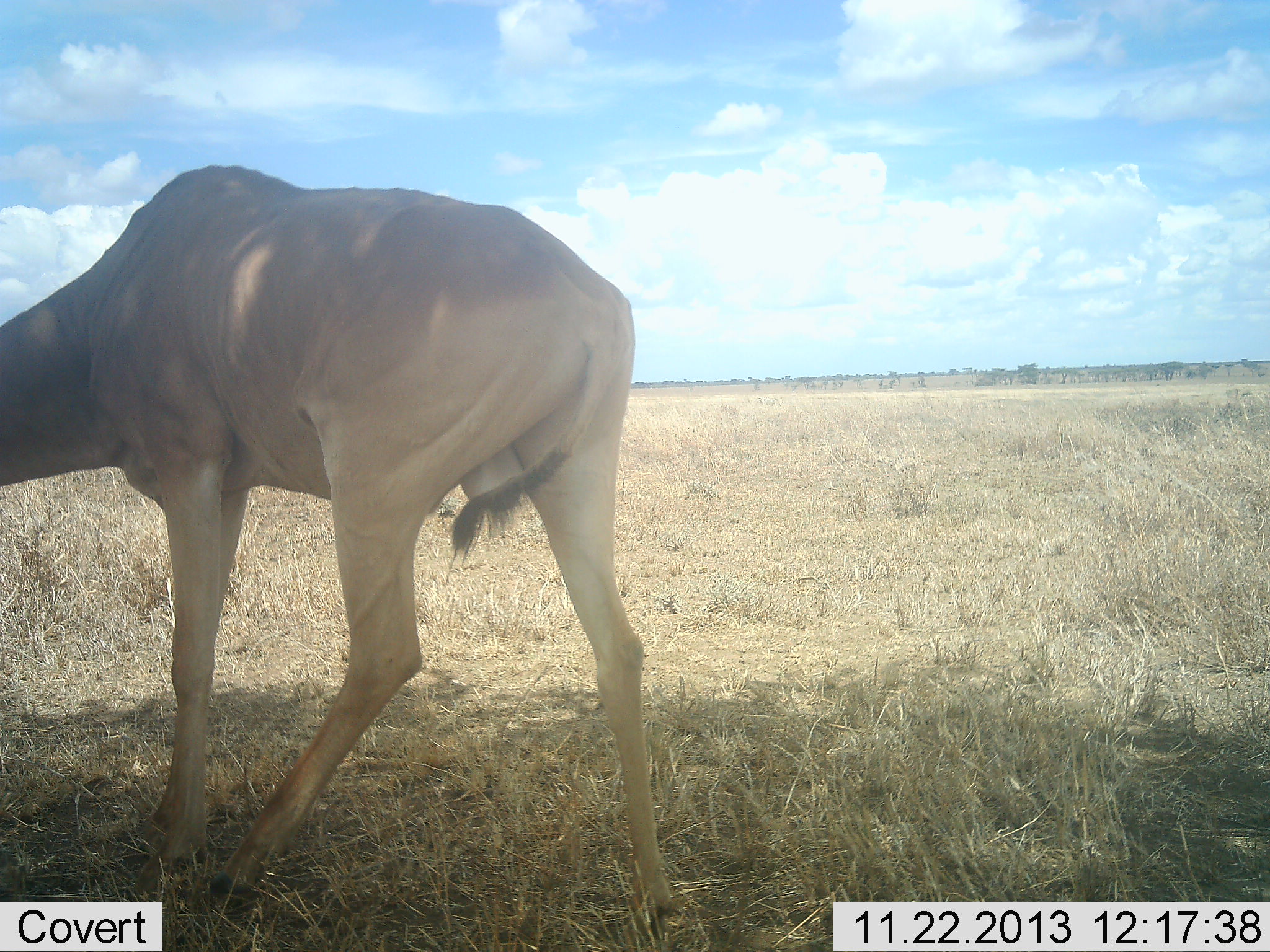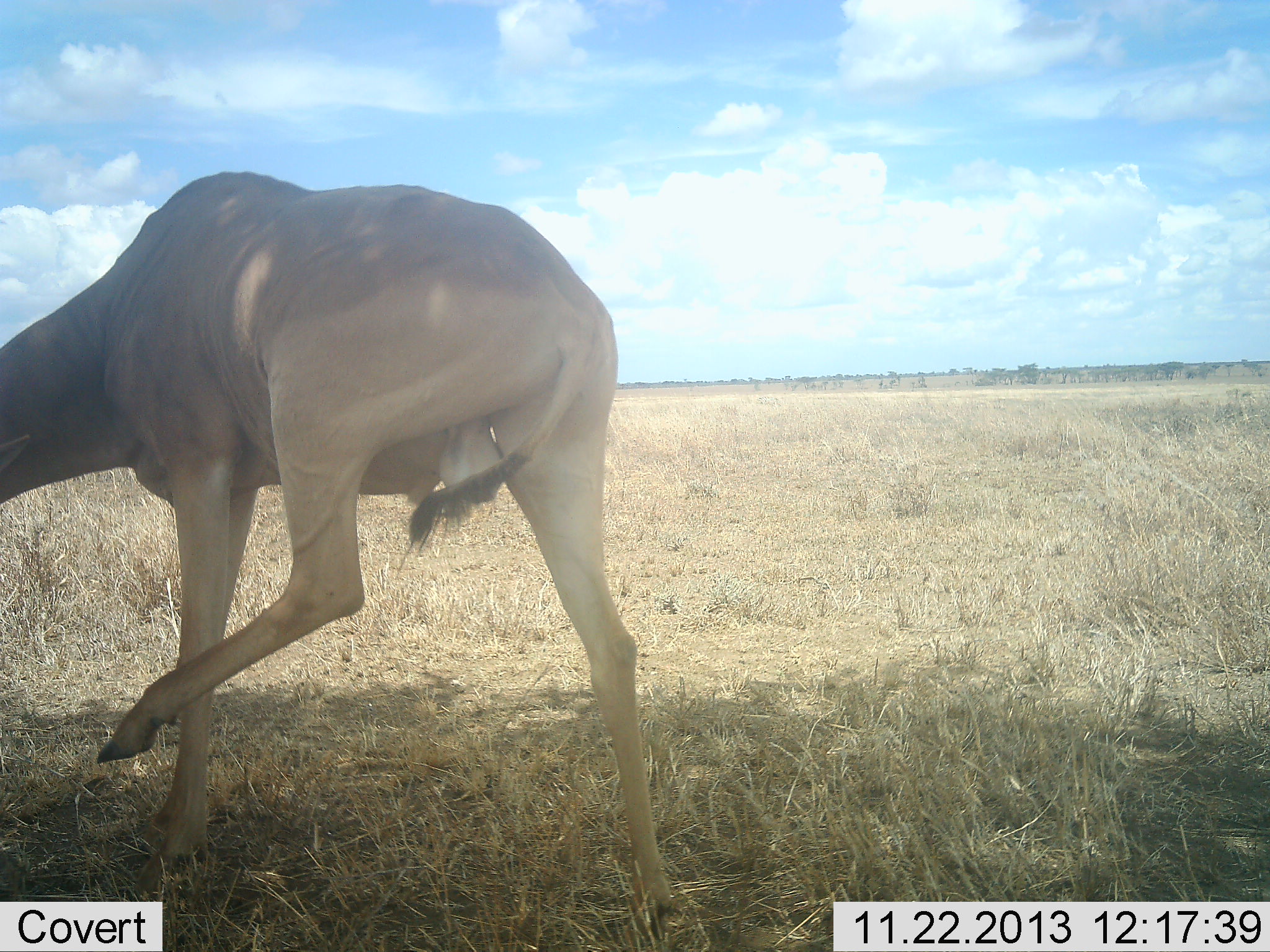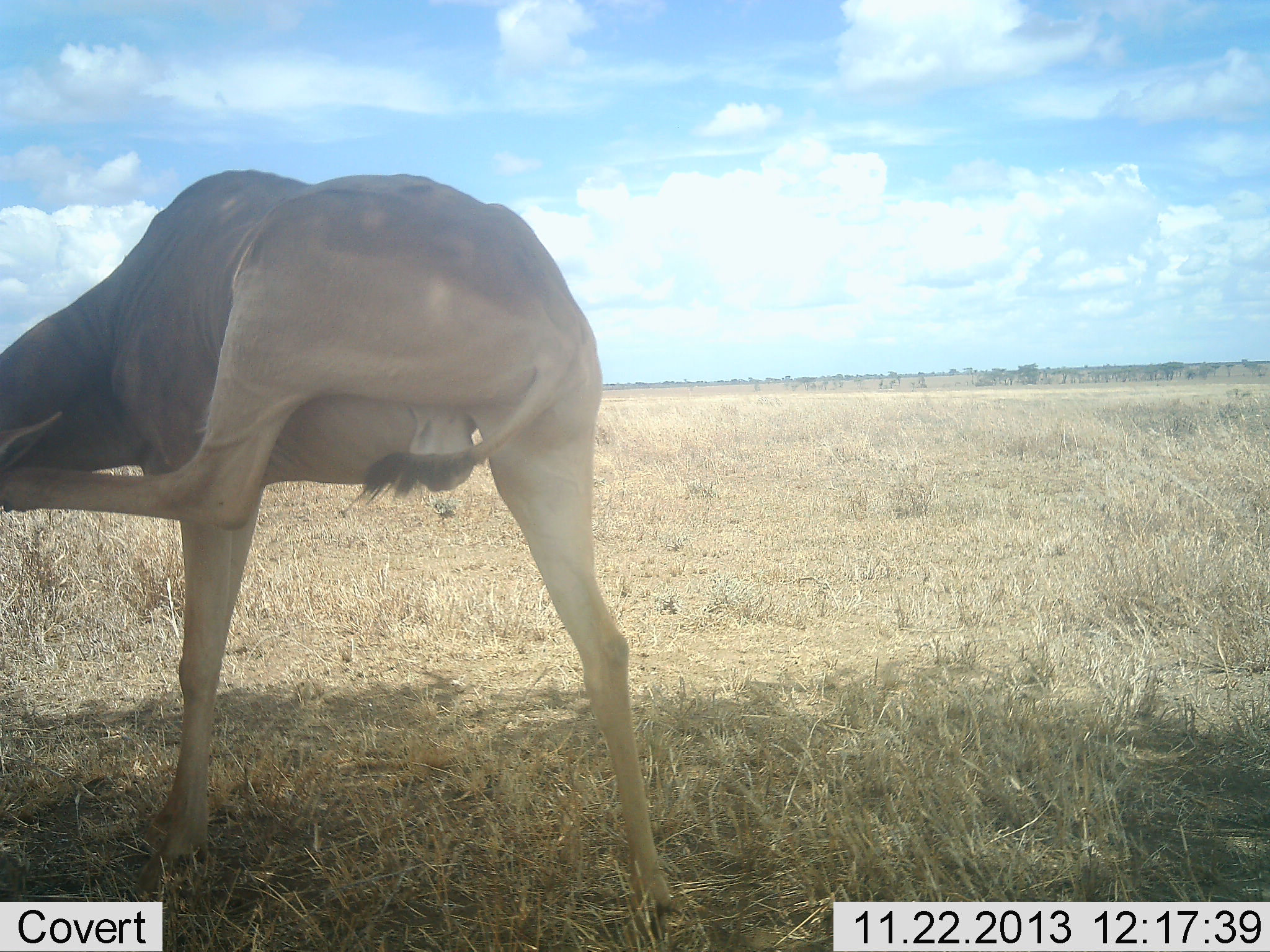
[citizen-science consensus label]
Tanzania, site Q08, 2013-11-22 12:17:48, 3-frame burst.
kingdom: Animalia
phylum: Chordata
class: Mammalia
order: Artiodactyla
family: Bovidae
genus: Alcelaphus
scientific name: Alcelaphus buselaphus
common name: hartebeest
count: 1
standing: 90%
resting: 0%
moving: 30%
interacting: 0%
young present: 0%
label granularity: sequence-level